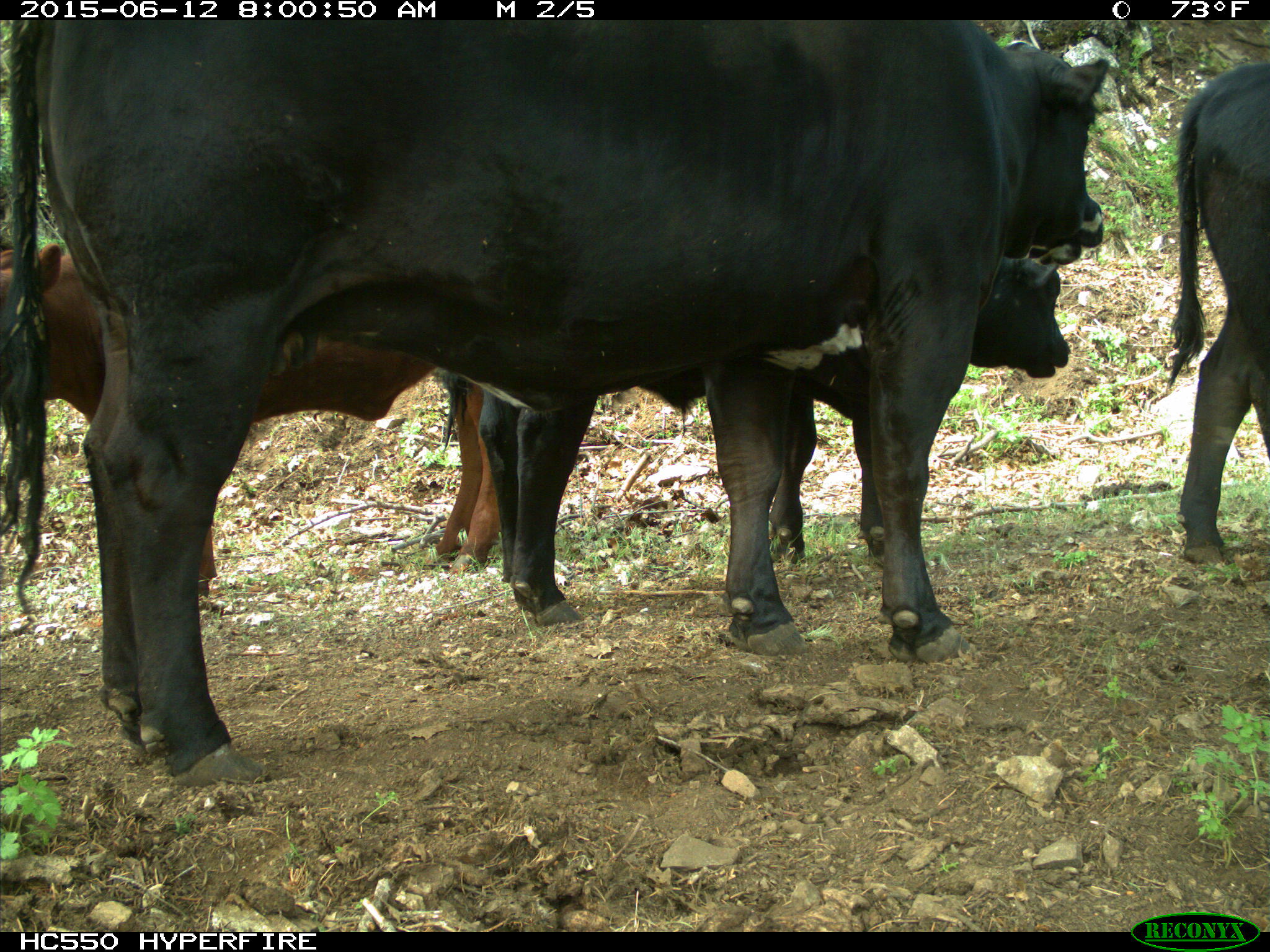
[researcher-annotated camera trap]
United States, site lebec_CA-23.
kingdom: Animalia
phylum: Chordata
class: Mammalia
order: Artiodactyla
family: Bovidae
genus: Bos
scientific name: Bos taurus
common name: domestic cow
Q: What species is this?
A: Bos taurus (domestic cow).